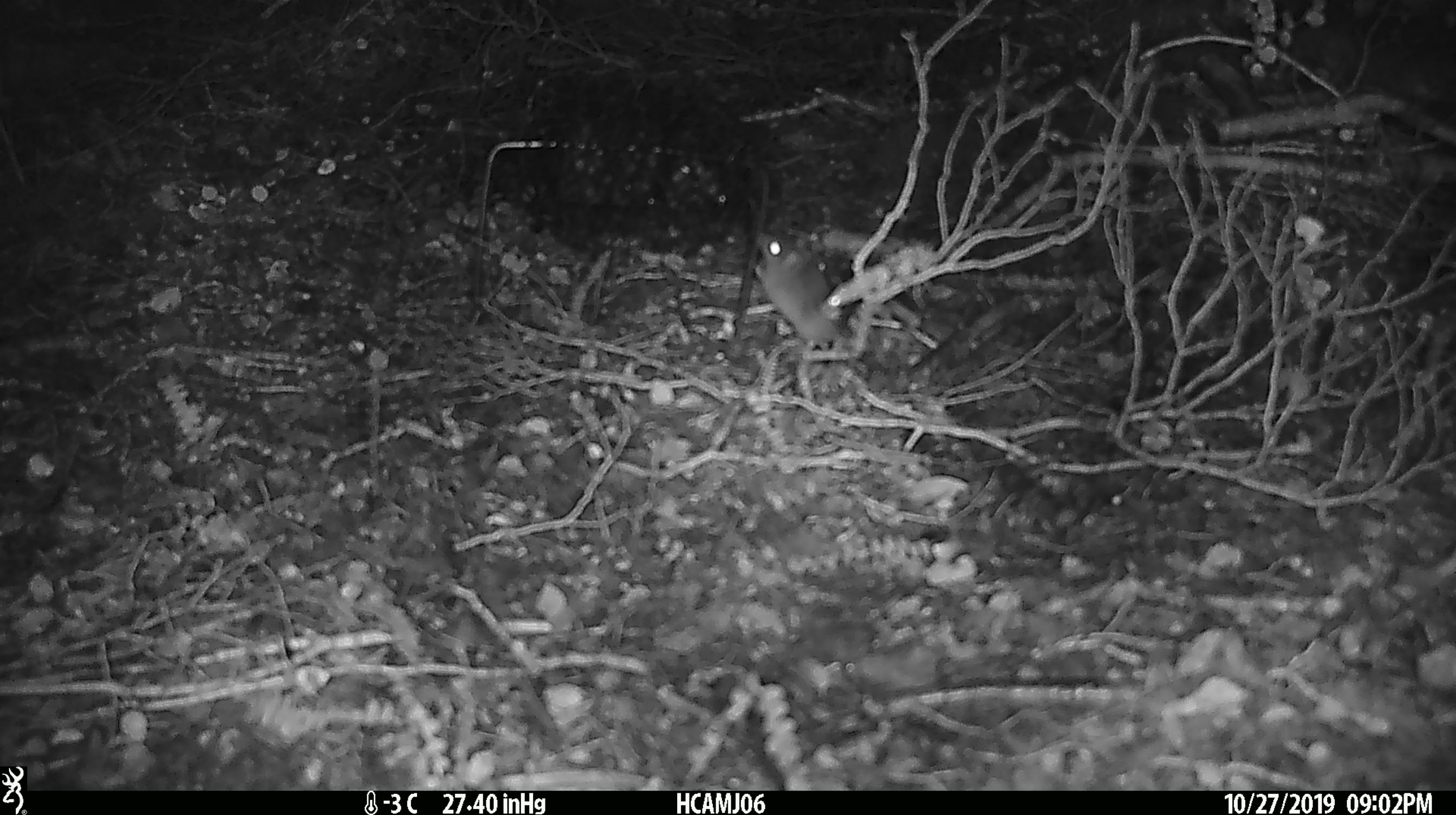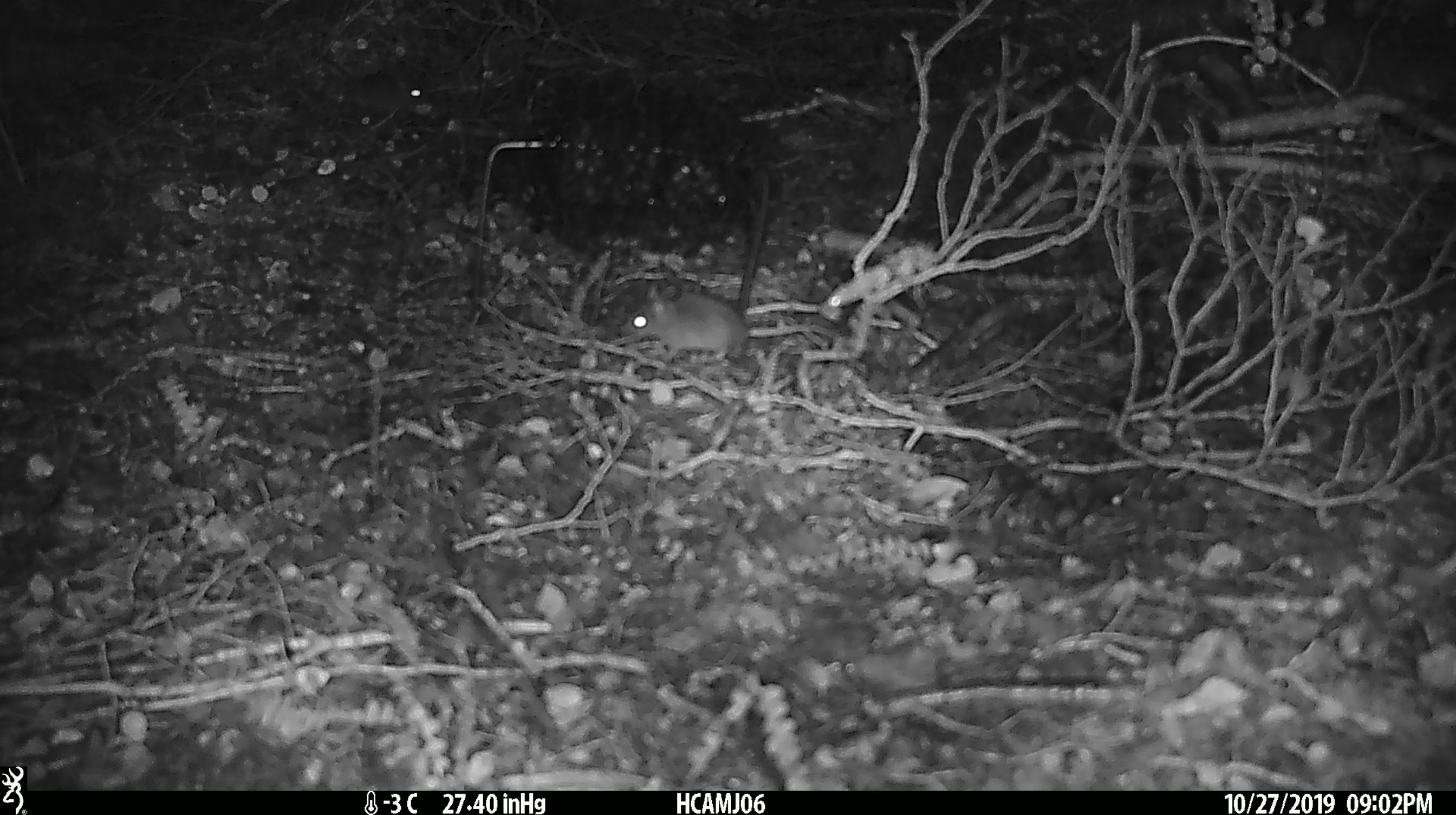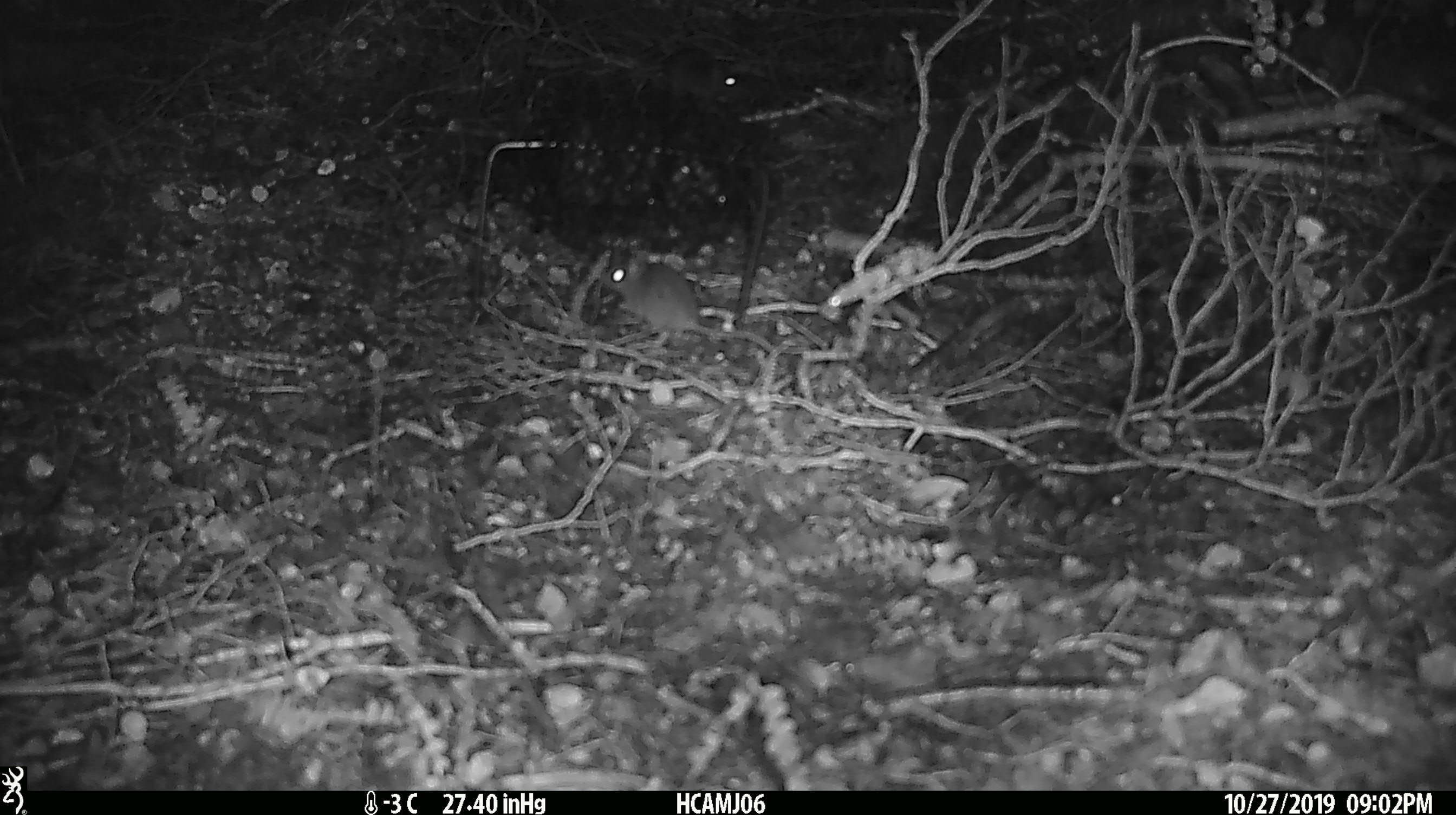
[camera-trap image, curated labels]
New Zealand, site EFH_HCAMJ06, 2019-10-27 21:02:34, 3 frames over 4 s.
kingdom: Animalia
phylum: Chordata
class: Mammalia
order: Rodentia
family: Muridae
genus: Mus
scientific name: Mus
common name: mouse